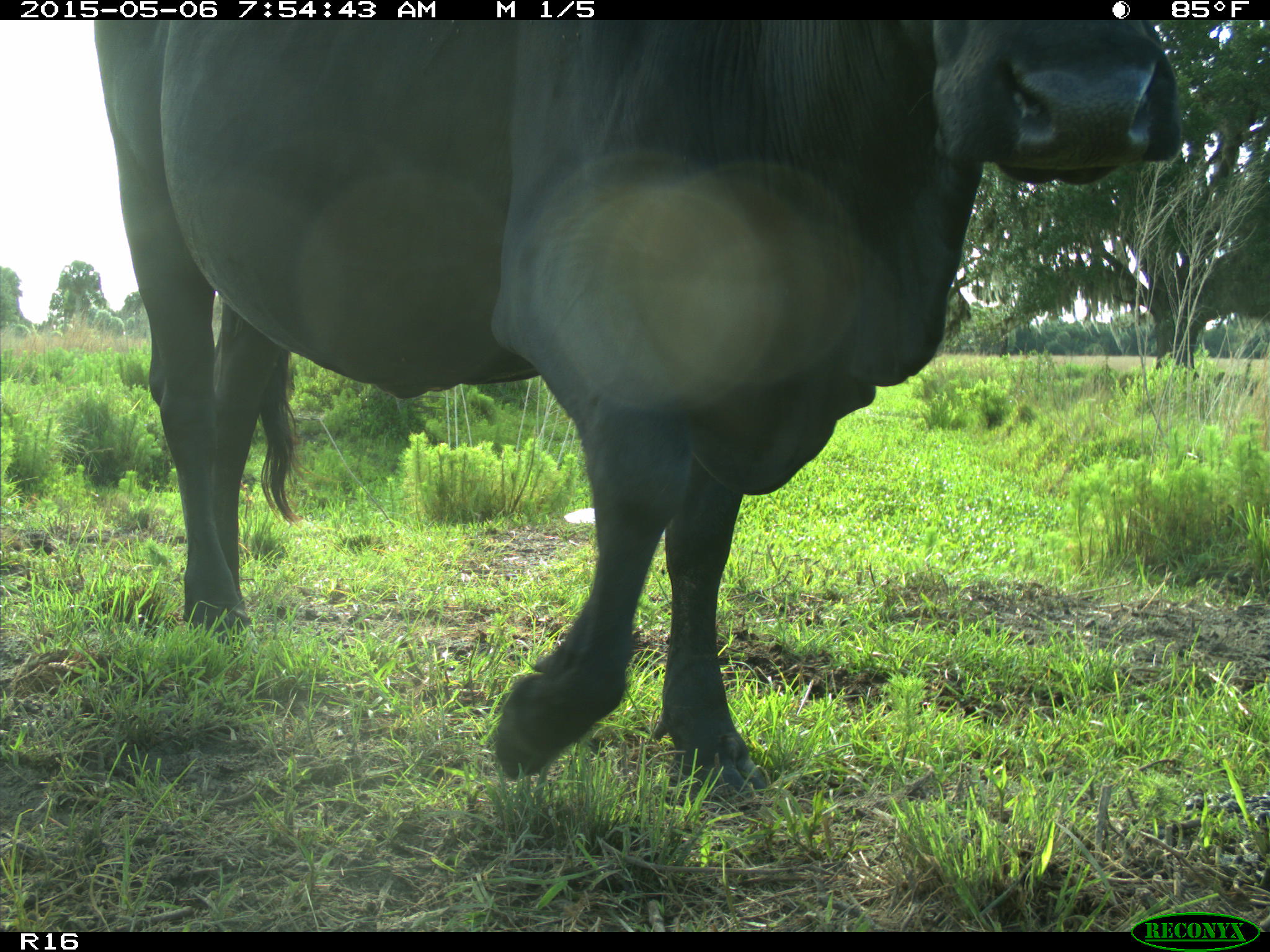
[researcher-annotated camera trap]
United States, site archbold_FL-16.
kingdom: Animalia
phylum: Chordata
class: Mammalia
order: Artiodactyla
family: Bovidae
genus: Bos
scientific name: Bos taurus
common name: domestic cow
Bos taurus (domestic cow).